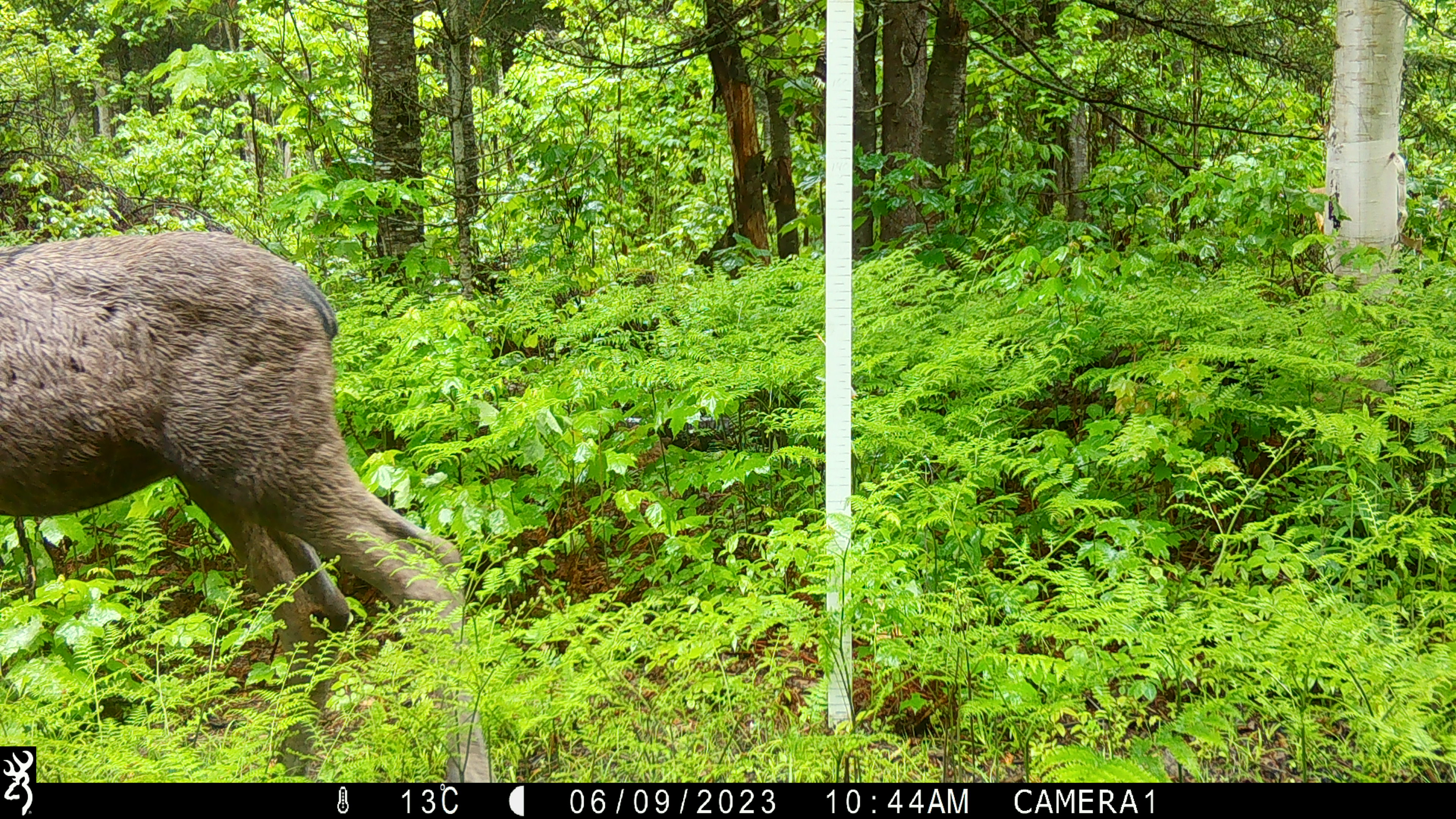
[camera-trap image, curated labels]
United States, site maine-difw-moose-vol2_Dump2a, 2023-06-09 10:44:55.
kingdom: Animalia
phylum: Chordata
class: Mammalia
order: Artiodactyla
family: Cervidae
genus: Alces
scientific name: Alces alces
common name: moose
Moose (Alces alces).